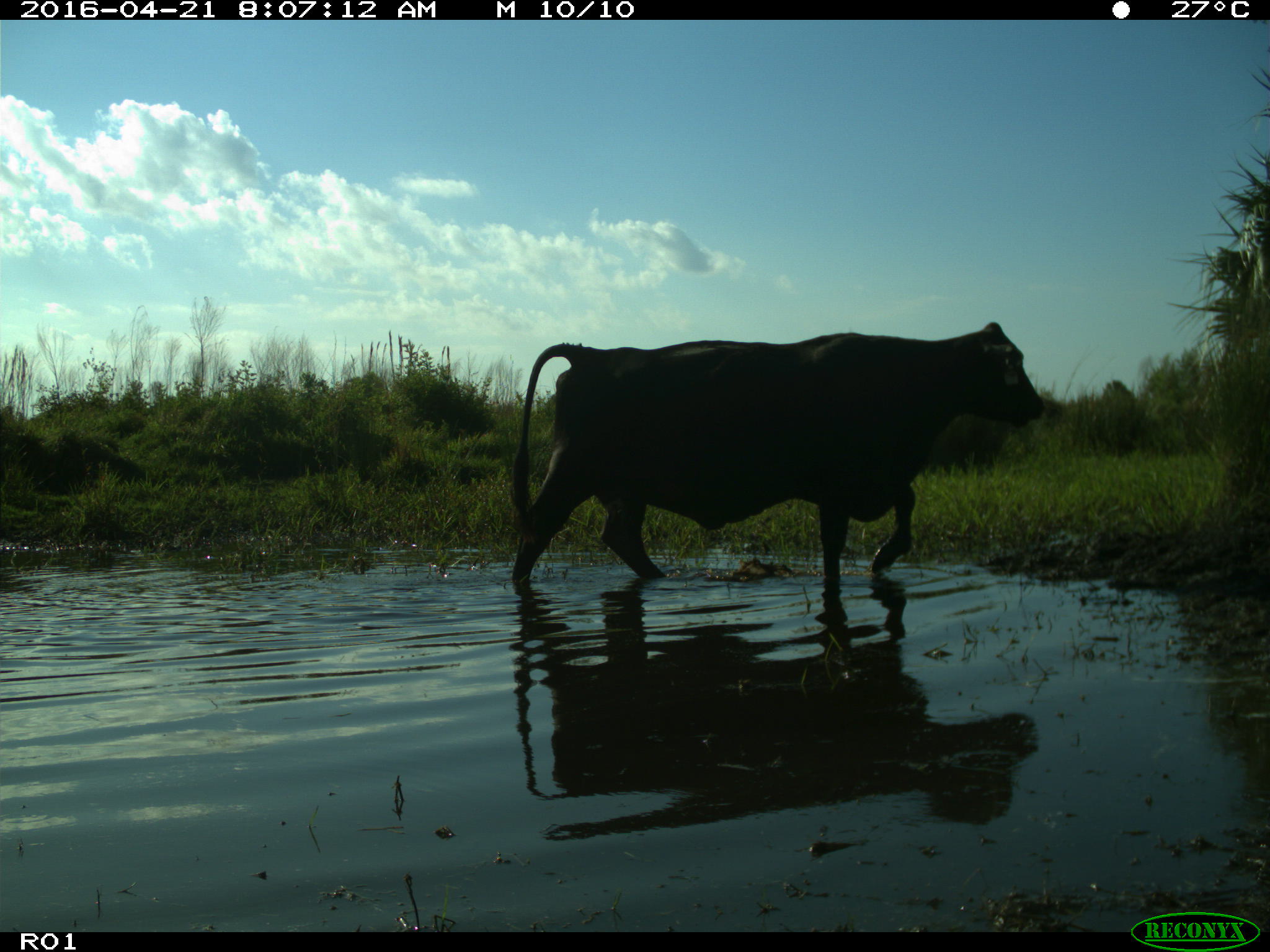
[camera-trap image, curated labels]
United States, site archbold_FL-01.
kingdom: Animalia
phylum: Chordata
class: Mammalia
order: Artiodactyla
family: Bovidae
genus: Bos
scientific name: Bos taurus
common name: domestic cow